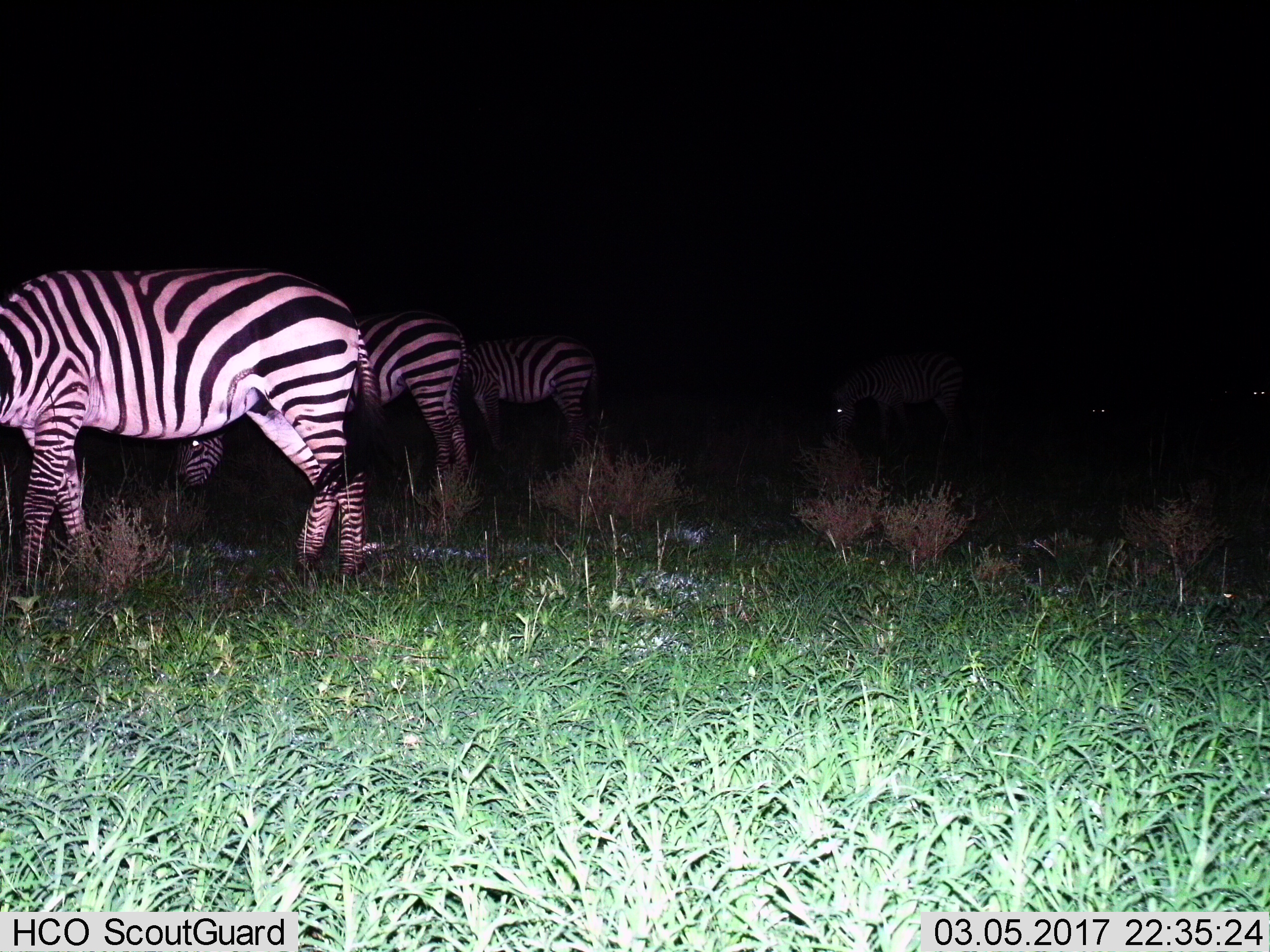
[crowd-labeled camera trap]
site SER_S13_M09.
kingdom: Animalia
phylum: Chordata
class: Mammalia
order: Perissodactyla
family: Equidae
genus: Equus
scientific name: Equus quagga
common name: plains zebra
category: zebraplains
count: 4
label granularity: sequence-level